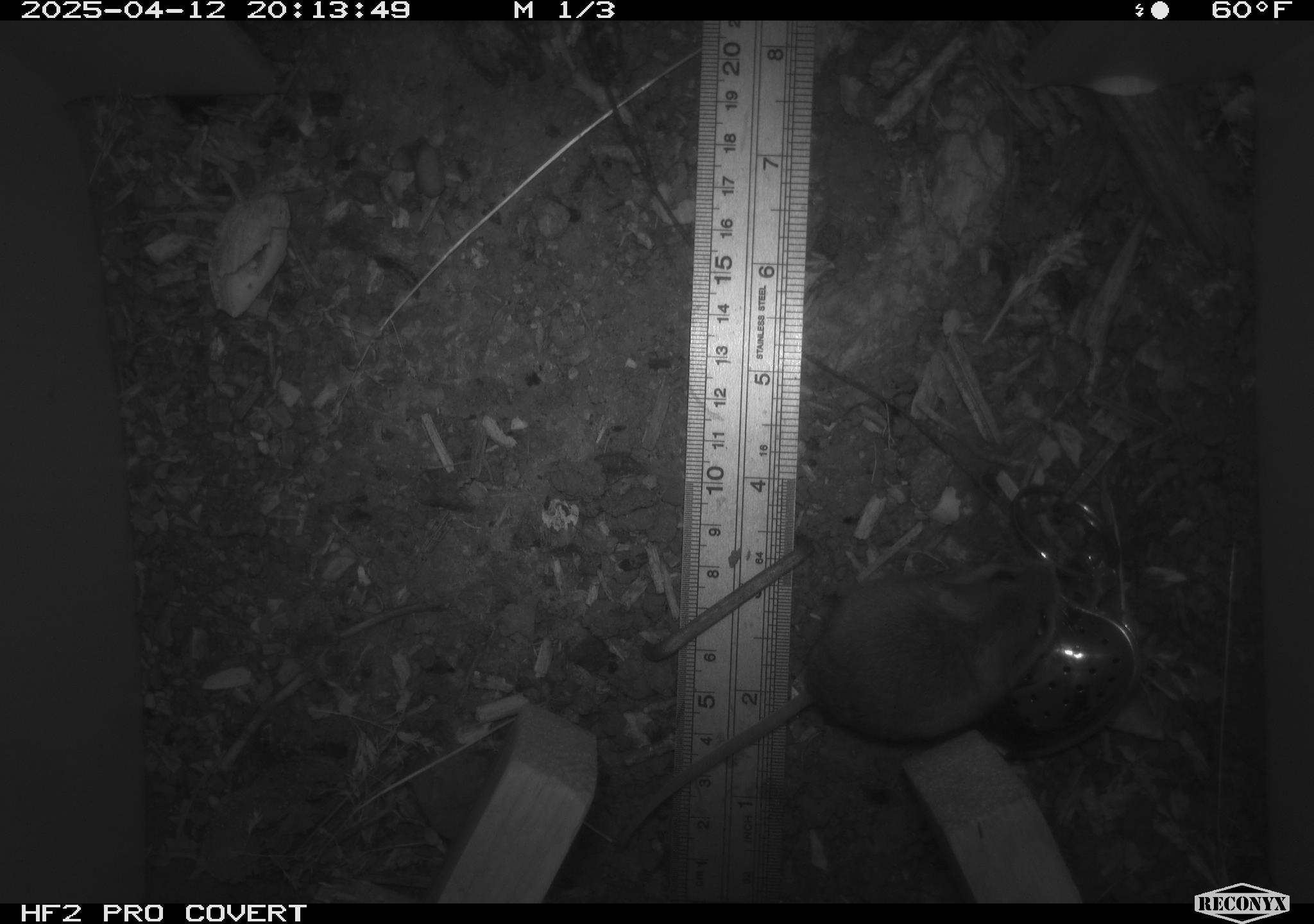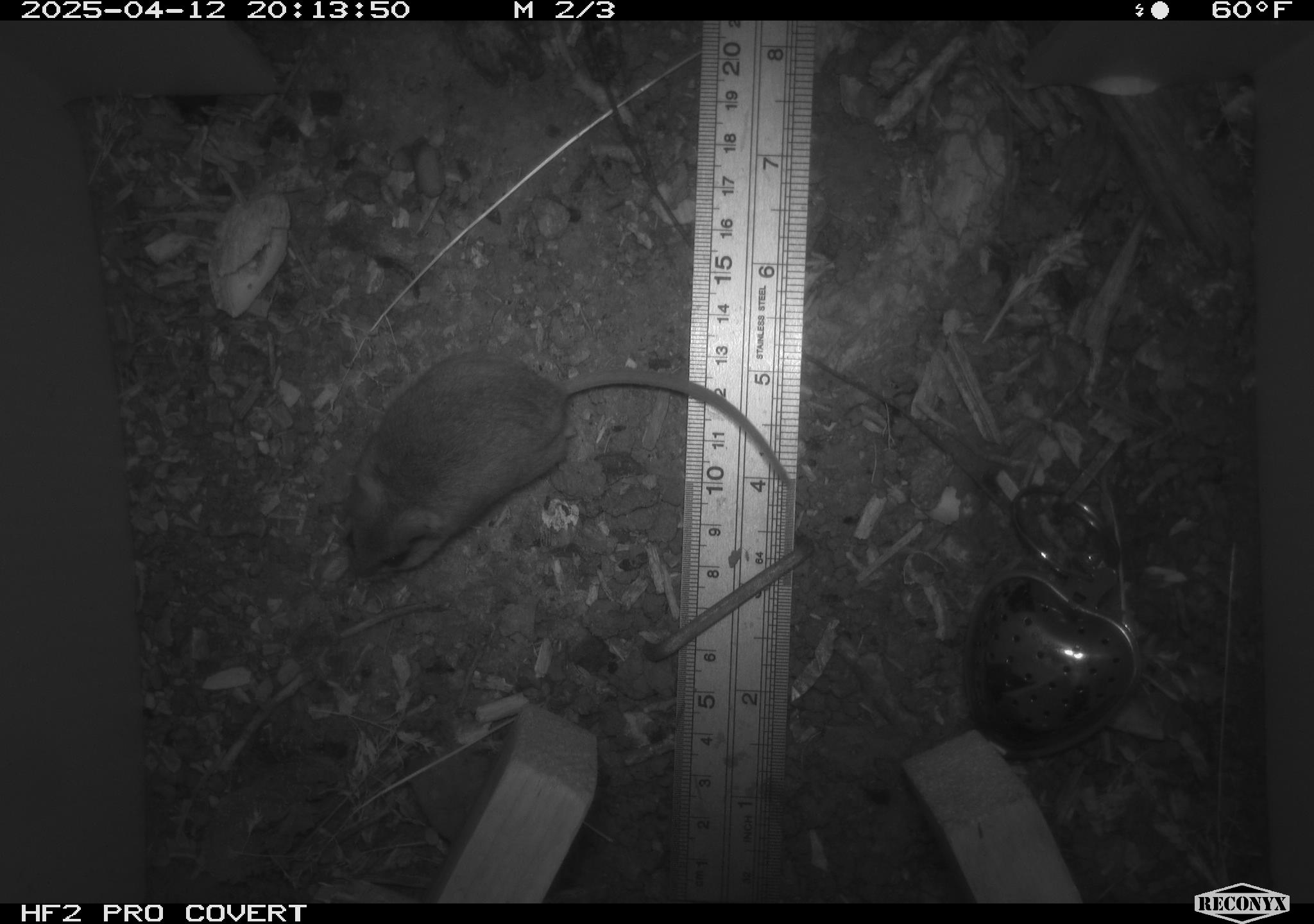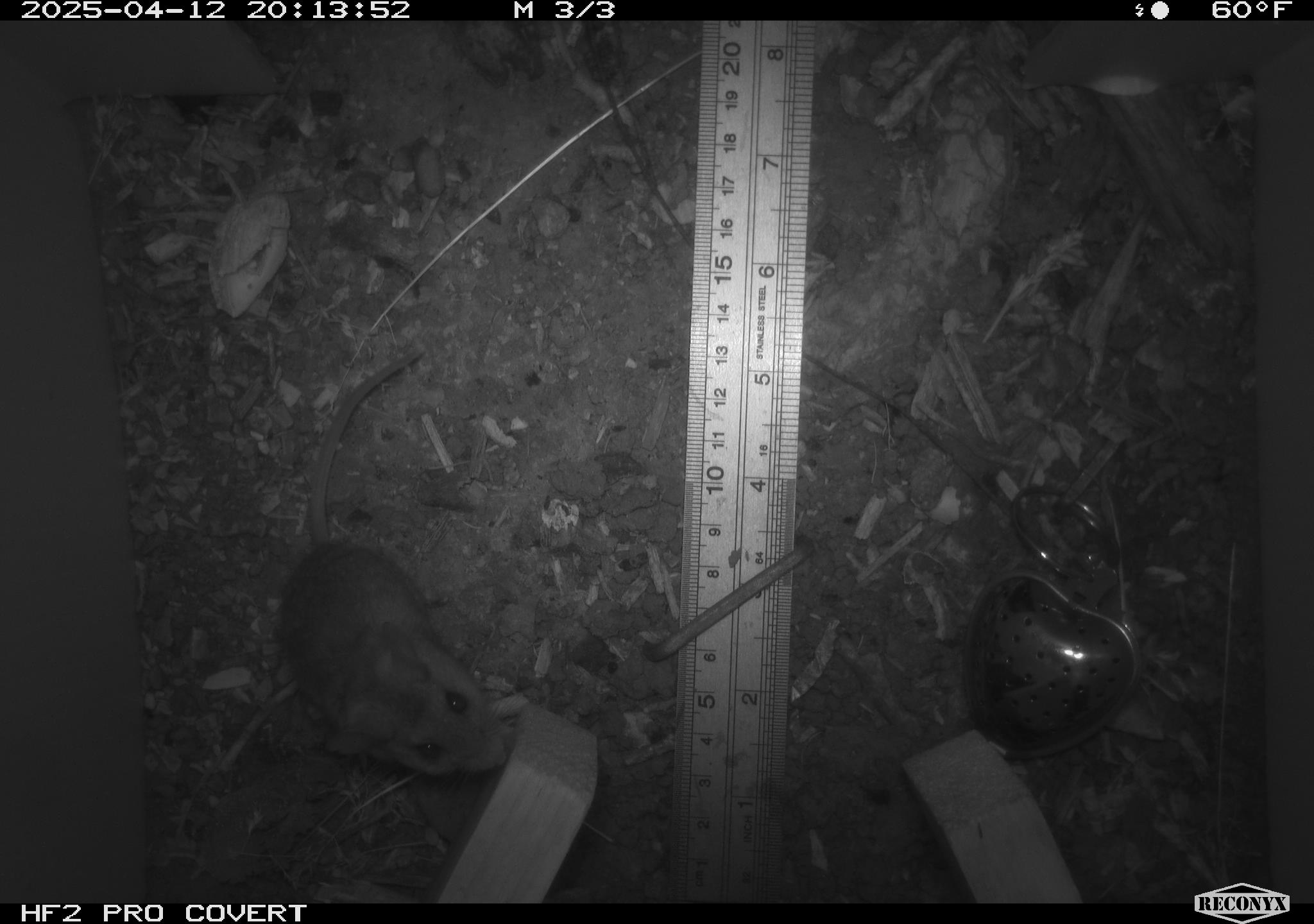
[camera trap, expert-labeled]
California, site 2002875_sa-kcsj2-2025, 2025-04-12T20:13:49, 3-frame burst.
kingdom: Animalia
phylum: Chordata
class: Mammalia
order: Rodentia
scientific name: Rodentia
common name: rodent